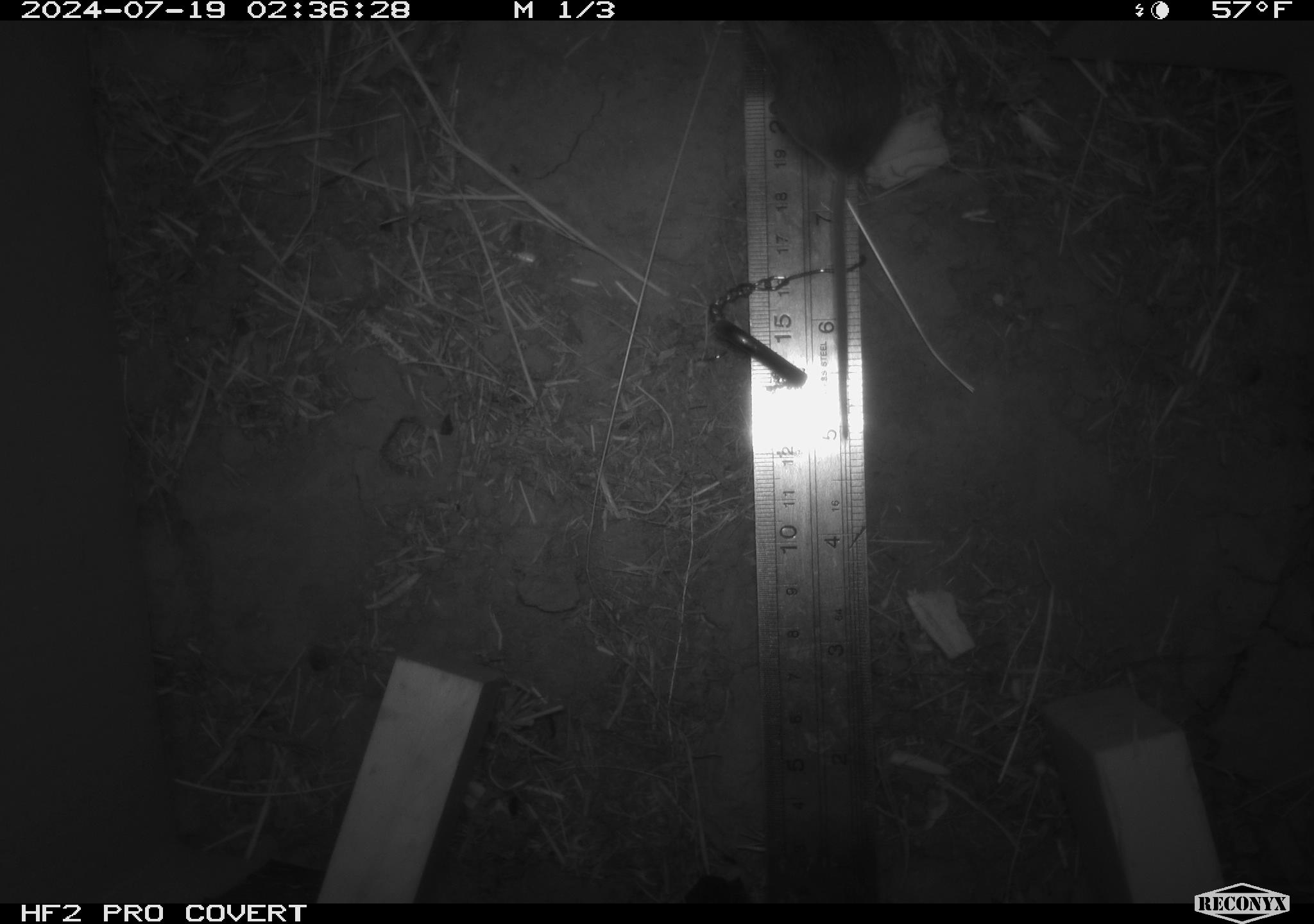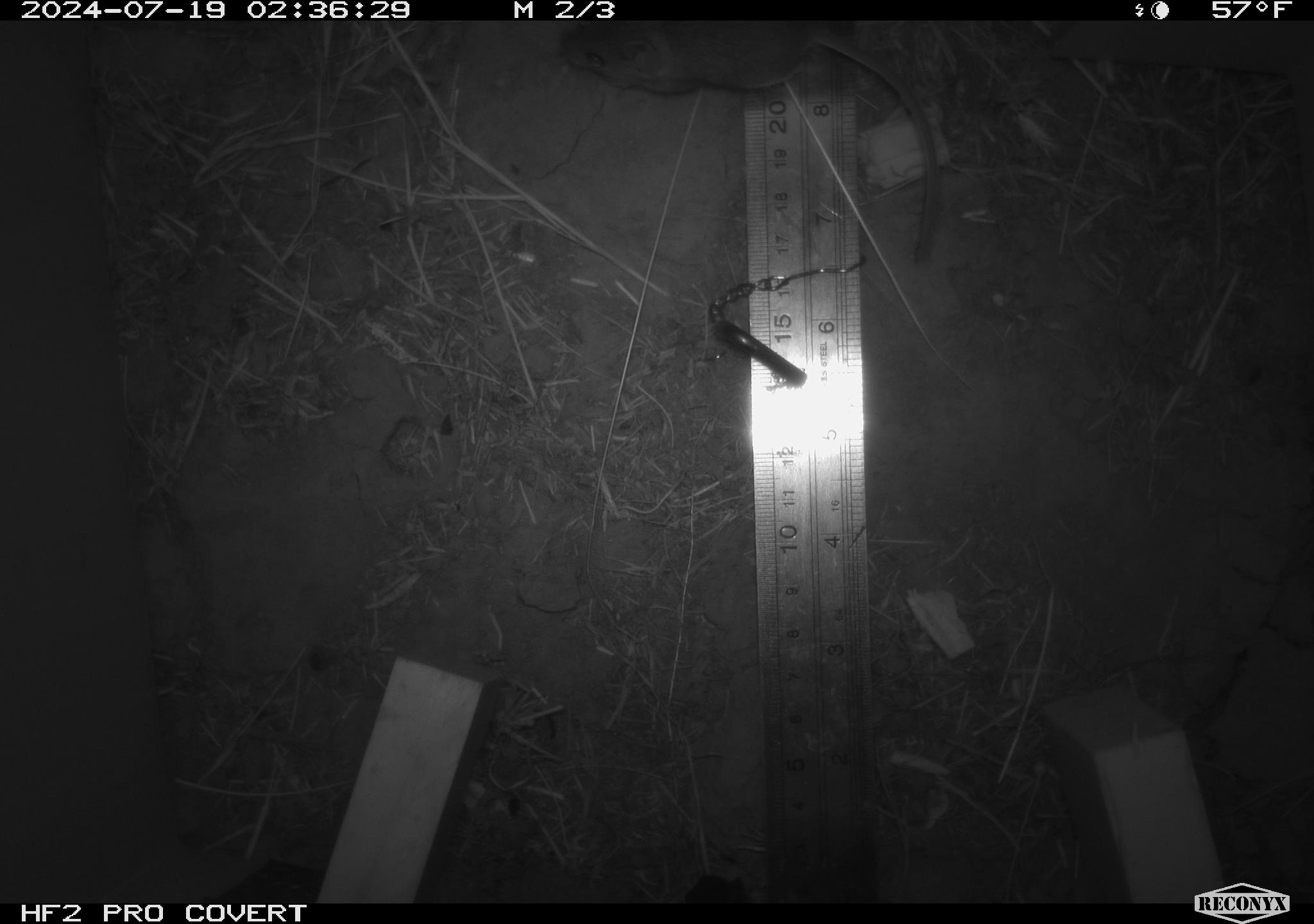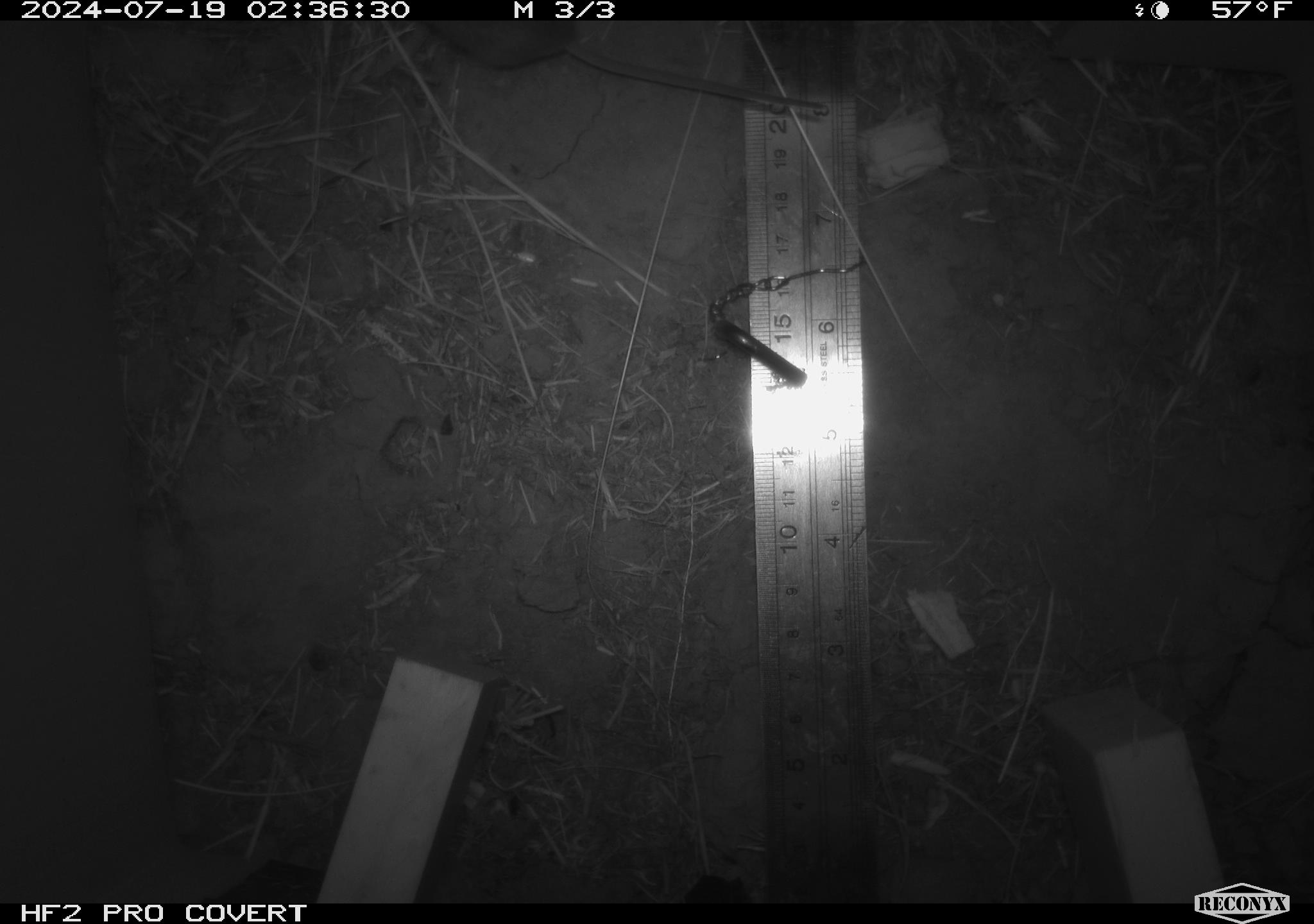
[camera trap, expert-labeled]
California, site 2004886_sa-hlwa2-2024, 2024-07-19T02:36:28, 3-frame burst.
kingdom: Animalia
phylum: Chordata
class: Mammalia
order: Rodentia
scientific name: Rodentia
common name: mouse species